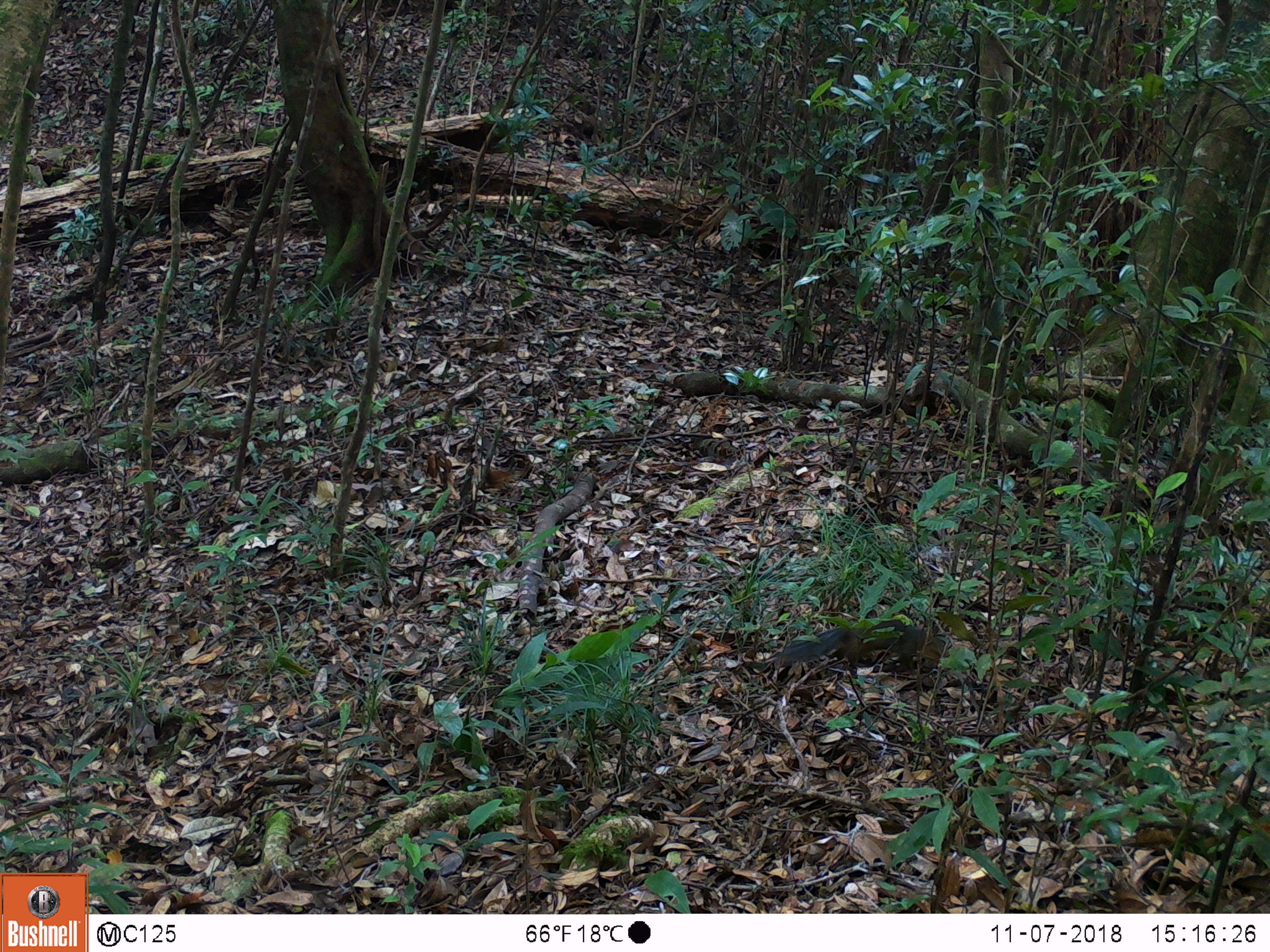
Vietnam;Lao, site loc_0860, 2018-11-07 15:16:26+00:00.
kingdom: Animalia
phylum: Chordata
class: Mammalia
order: Rodentia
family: Sciuridae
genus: Dremomys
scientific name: Dremomys rufigenis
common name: red-cheeked squirrel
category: red cheeked squirrel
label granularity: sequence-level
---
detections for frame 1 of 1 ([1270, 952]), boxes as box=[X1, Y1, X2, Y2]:
red cheeked squirrel: box=[773, 618, 950, 679]